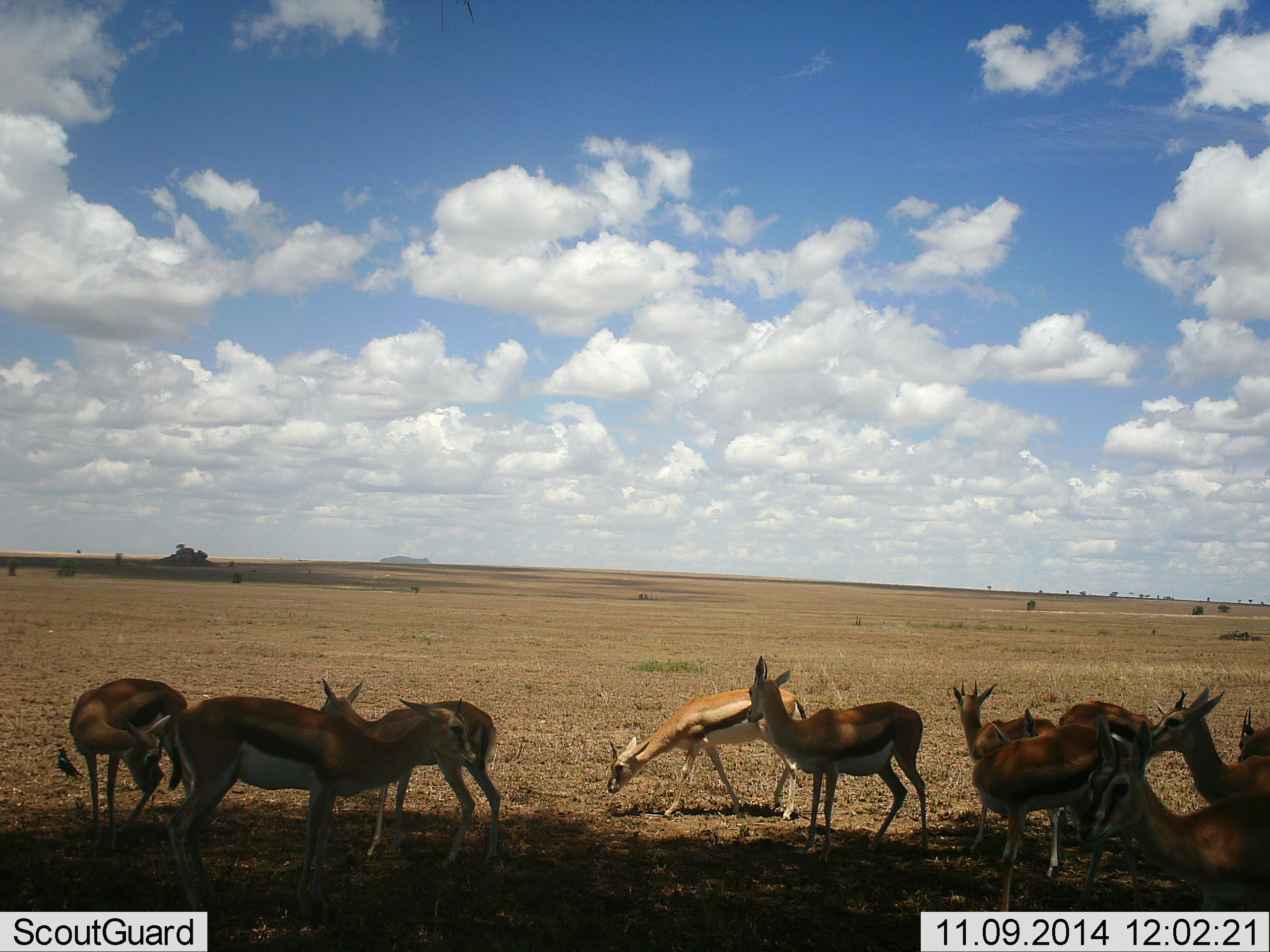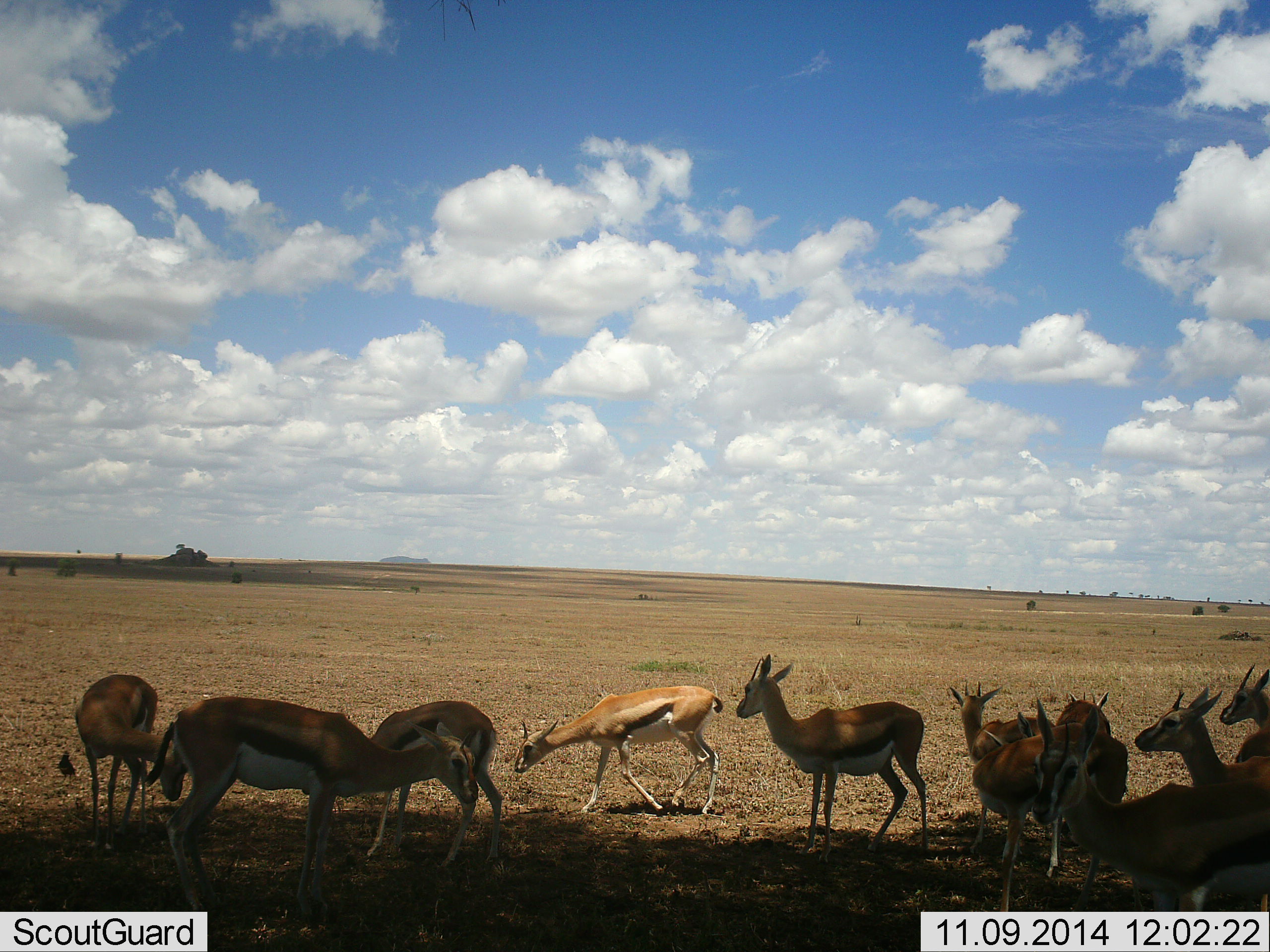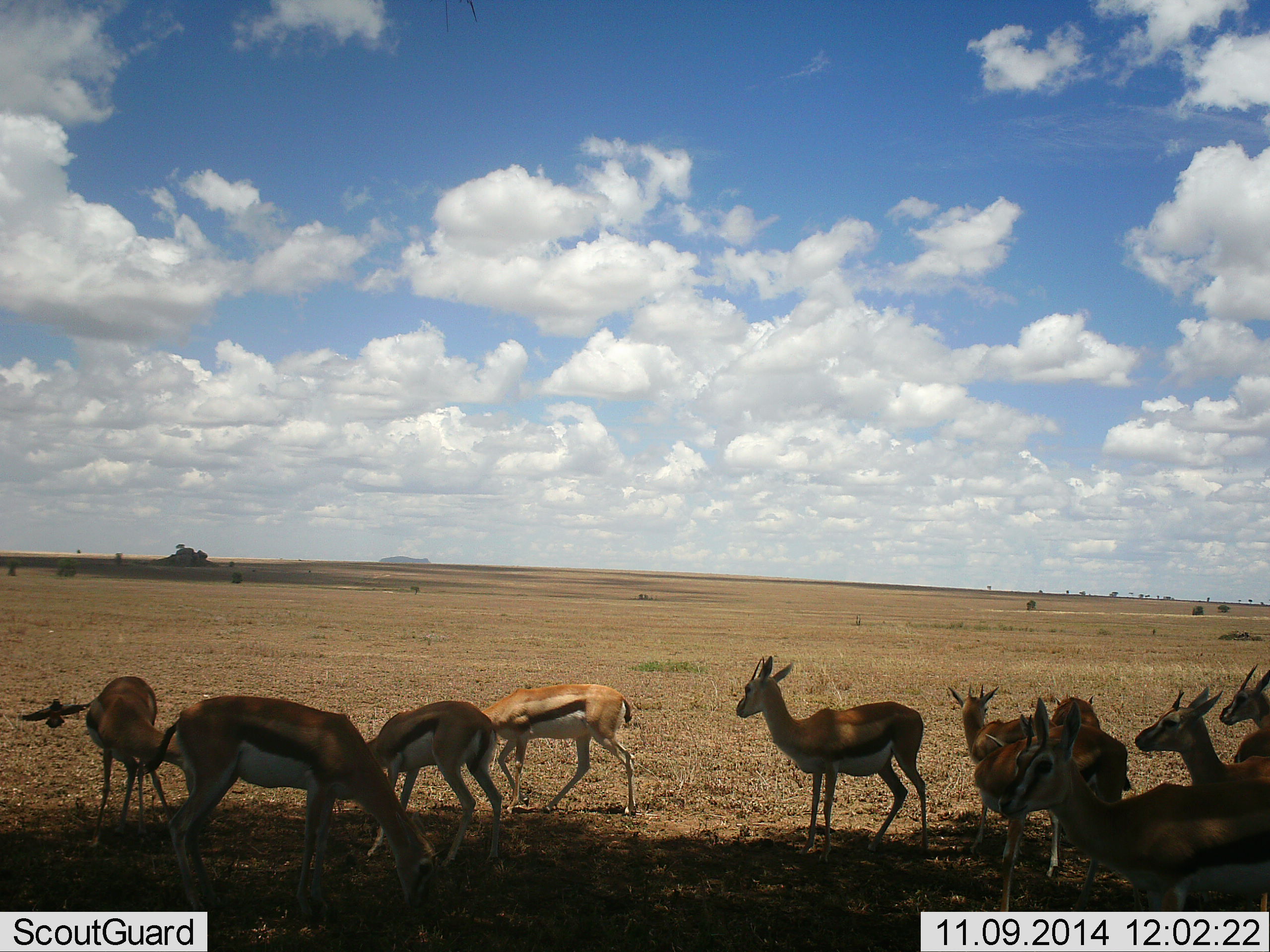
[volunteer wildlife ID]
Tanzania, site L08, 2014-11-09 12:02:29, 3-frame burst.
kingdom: Animalia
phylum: Chordata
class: Mammalia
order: Artiodactyla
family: Bovidae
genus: Eudorcas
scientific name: Eudorcas thomsonii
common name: thomson's gazelle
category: gazellethomsons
Gazellethomsons (thomson's gazelle) (Eudorcas thomsonii), count 11-50. Behavior (volunteer vote fractions): standing 91%, resting 27%, moving 55%, interacting 18%. Young present (vote fraction): 0%. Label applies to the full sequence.